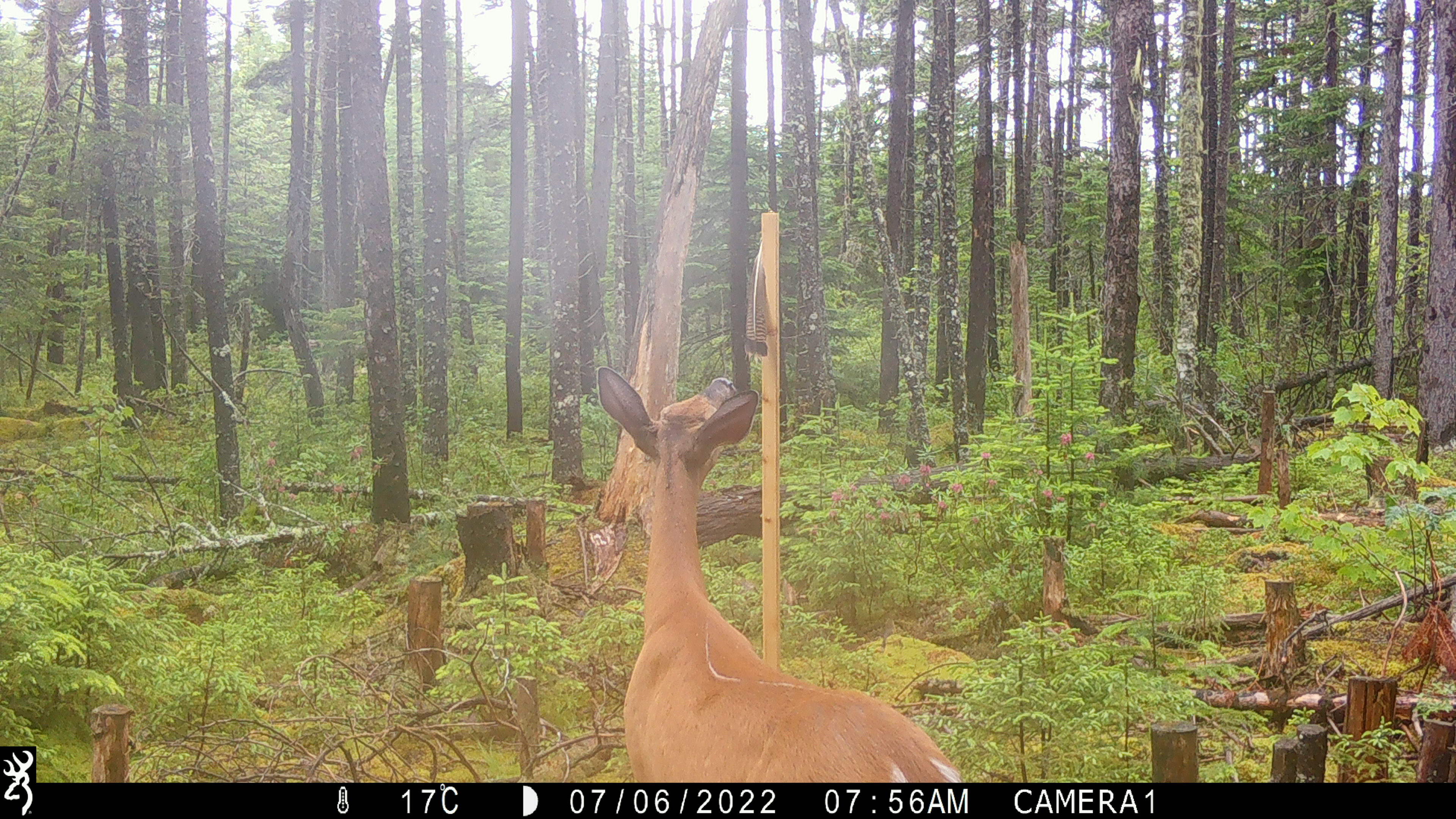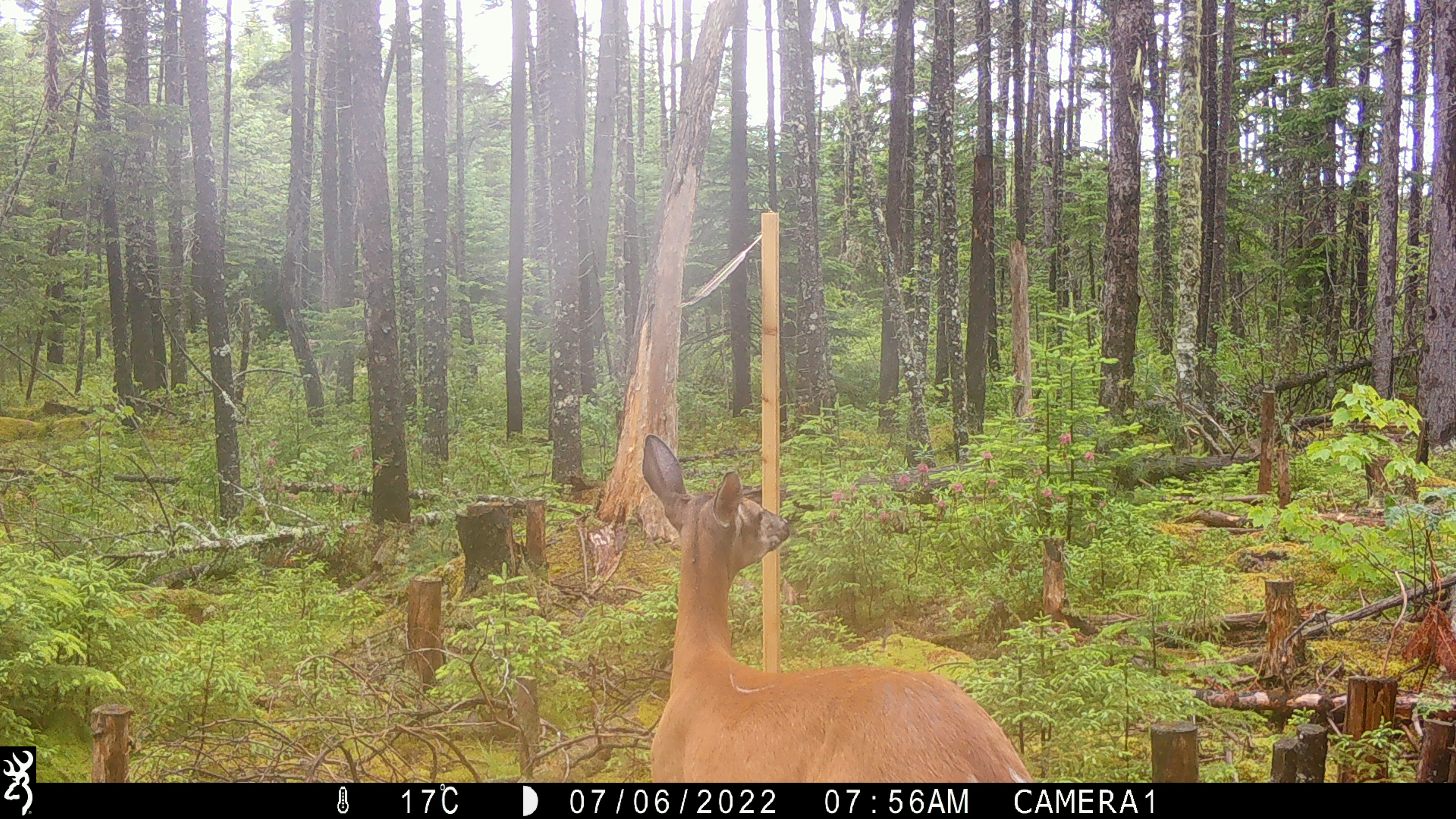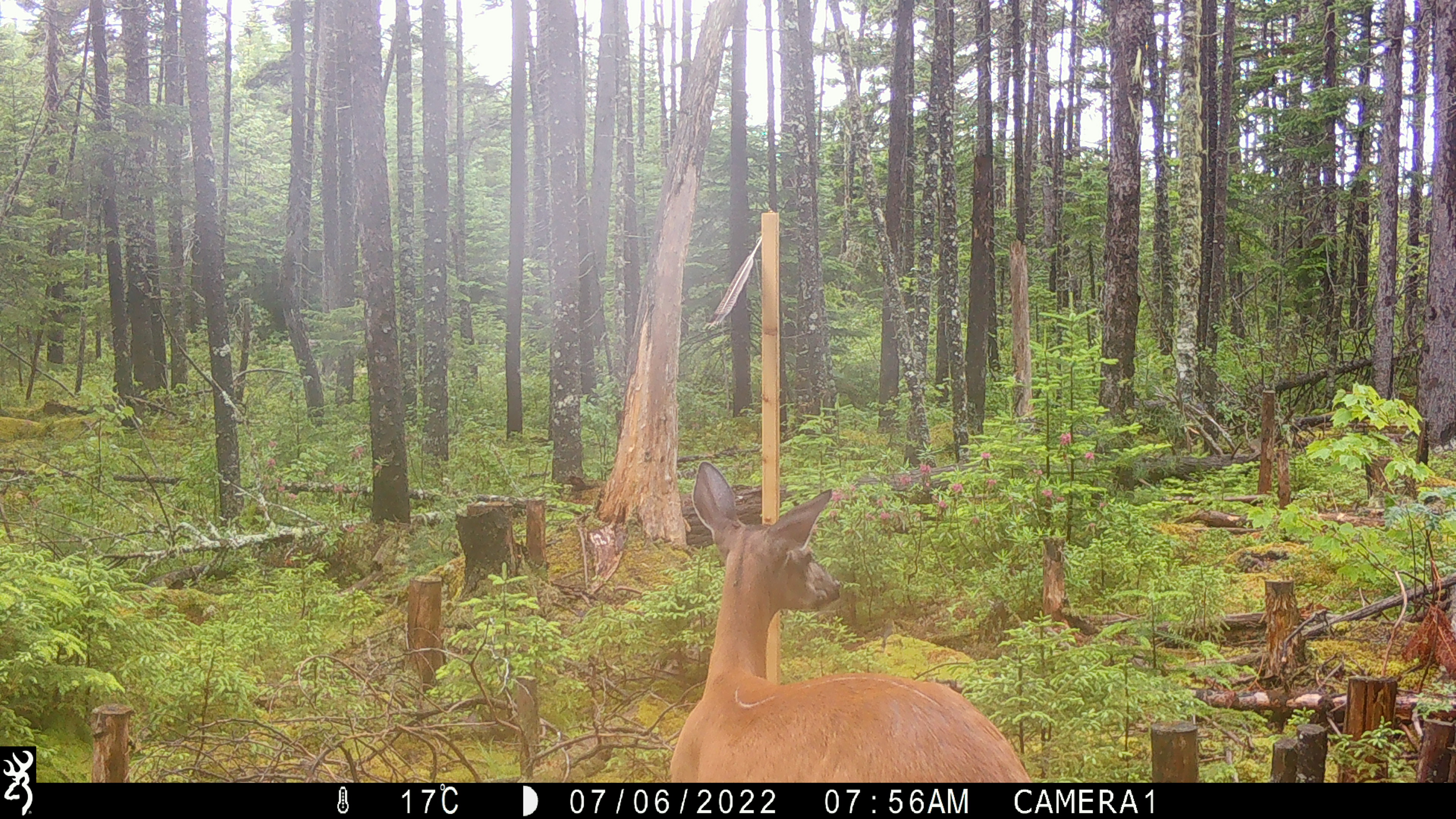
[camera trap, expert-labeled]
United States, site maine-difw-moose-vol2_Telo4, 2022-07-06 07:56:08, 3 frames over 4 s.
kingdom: Animalia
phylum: Chordata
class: Mammalia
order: Artiodactyla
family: Cervidae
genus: Odocoileus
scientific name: Odocoileus virginianus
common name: white-tailed deer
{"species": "white-tailed deer (Odocoileus virginianus)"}